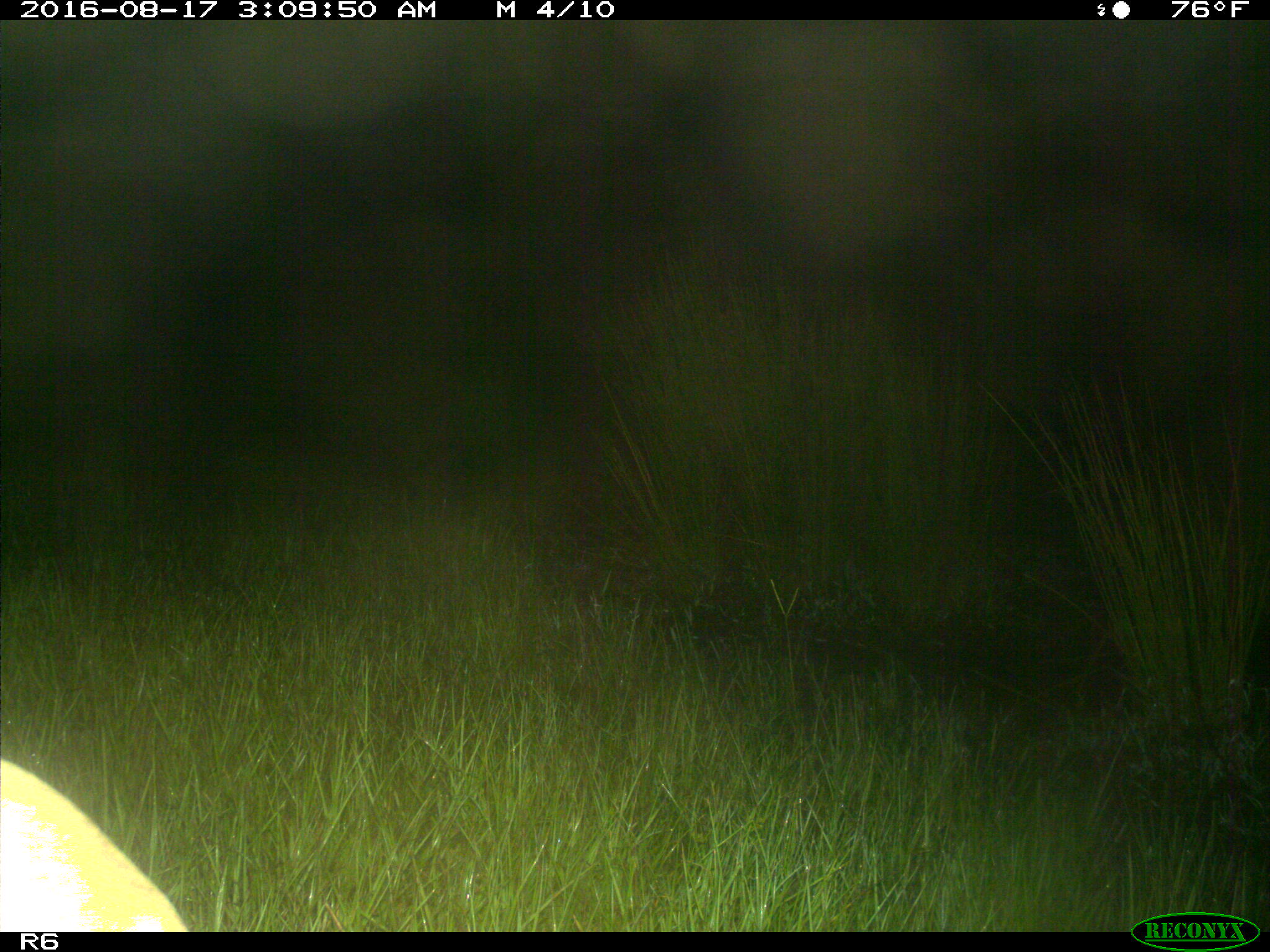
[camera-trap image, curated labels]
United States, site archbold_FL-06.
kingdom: Animalia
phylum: Chordata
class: Mammalia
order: Artiodactyla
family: Bovidae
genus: Bos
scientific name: Bos taurus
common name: domestic cow